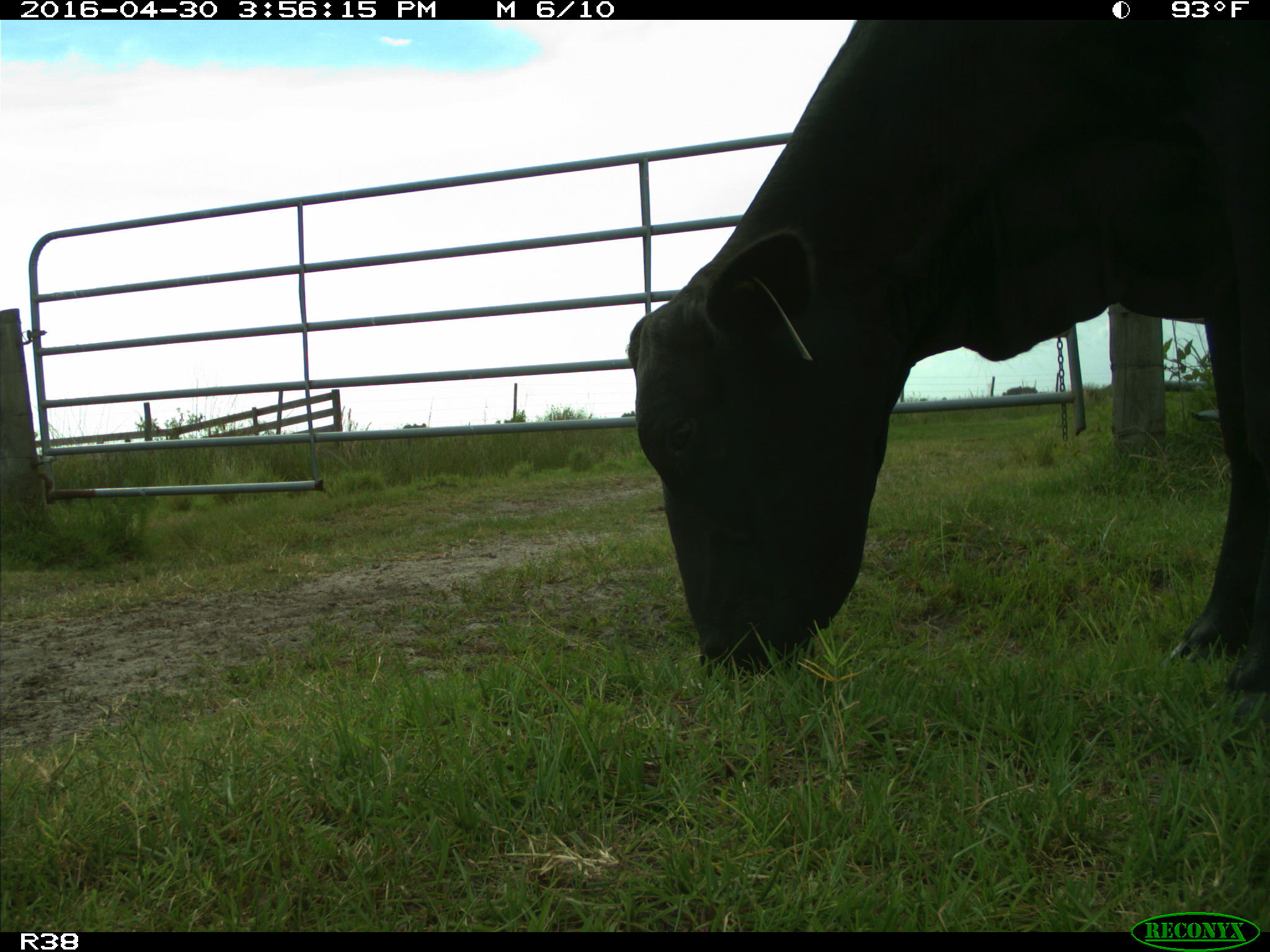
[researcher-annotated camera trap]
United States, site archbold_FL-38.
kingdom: Animalia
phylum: Chordata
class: Mammalia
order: Artiodactyla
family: Bovidae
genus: Bos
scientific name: Bos taurus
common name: domestic cow